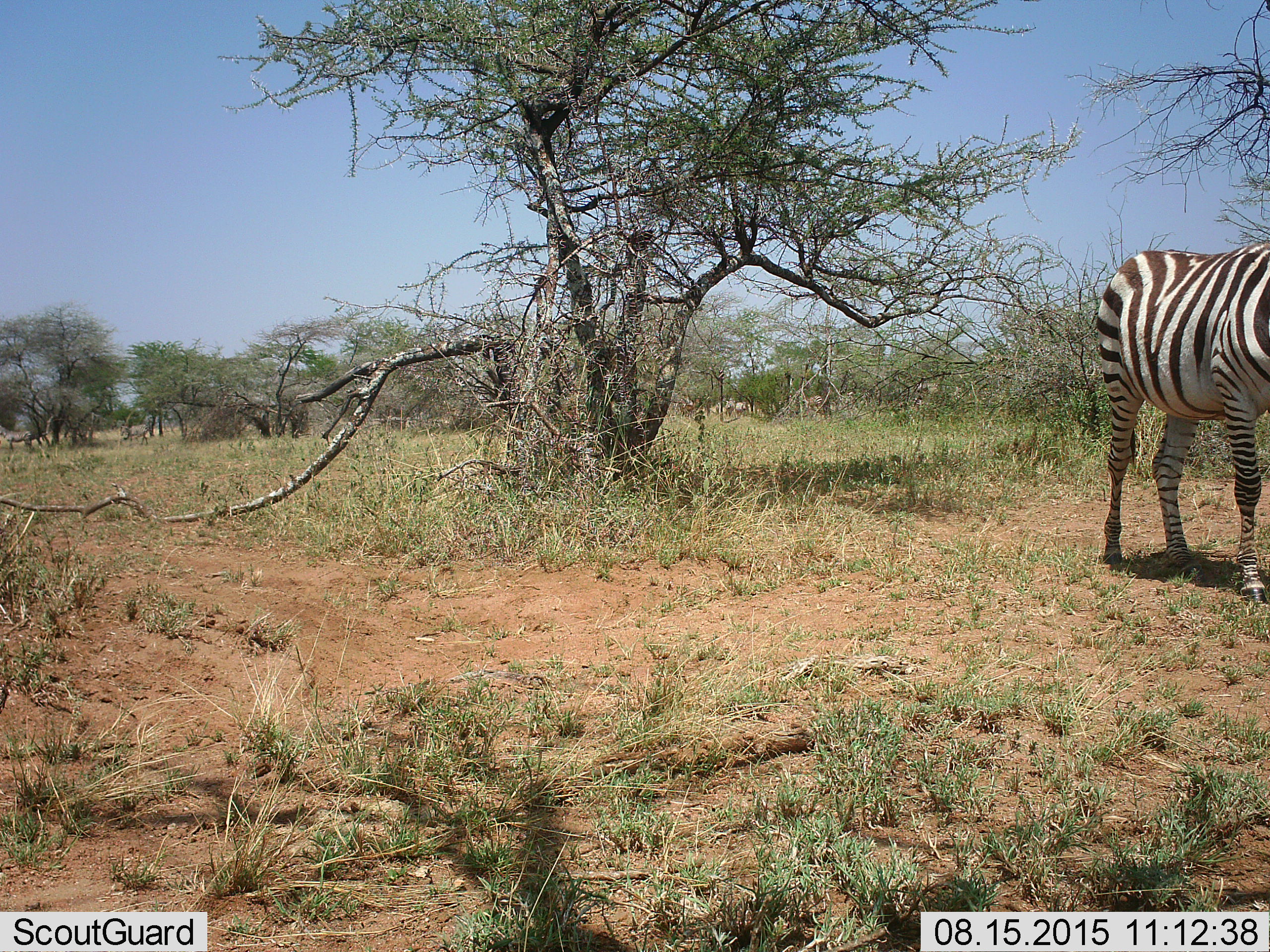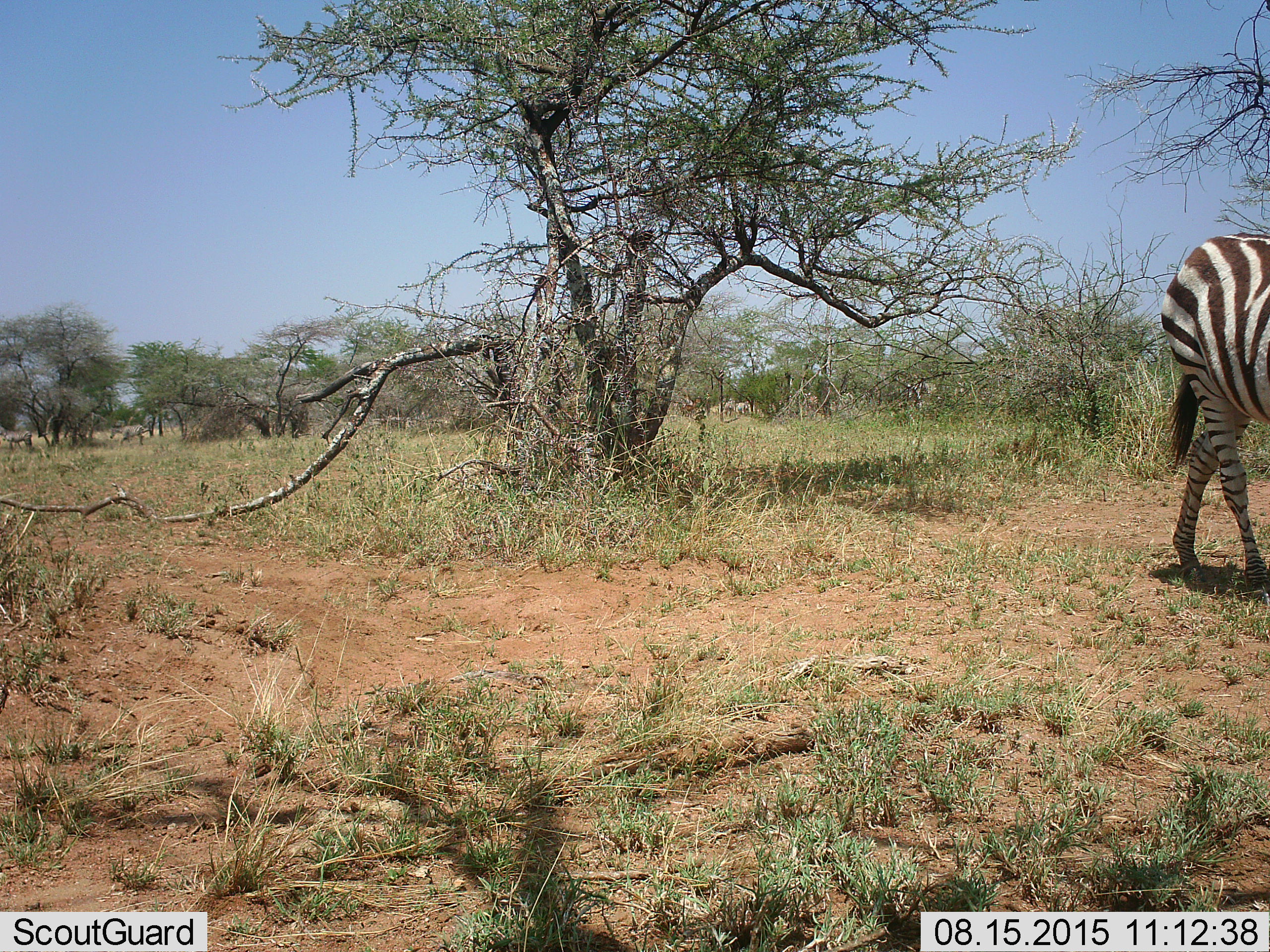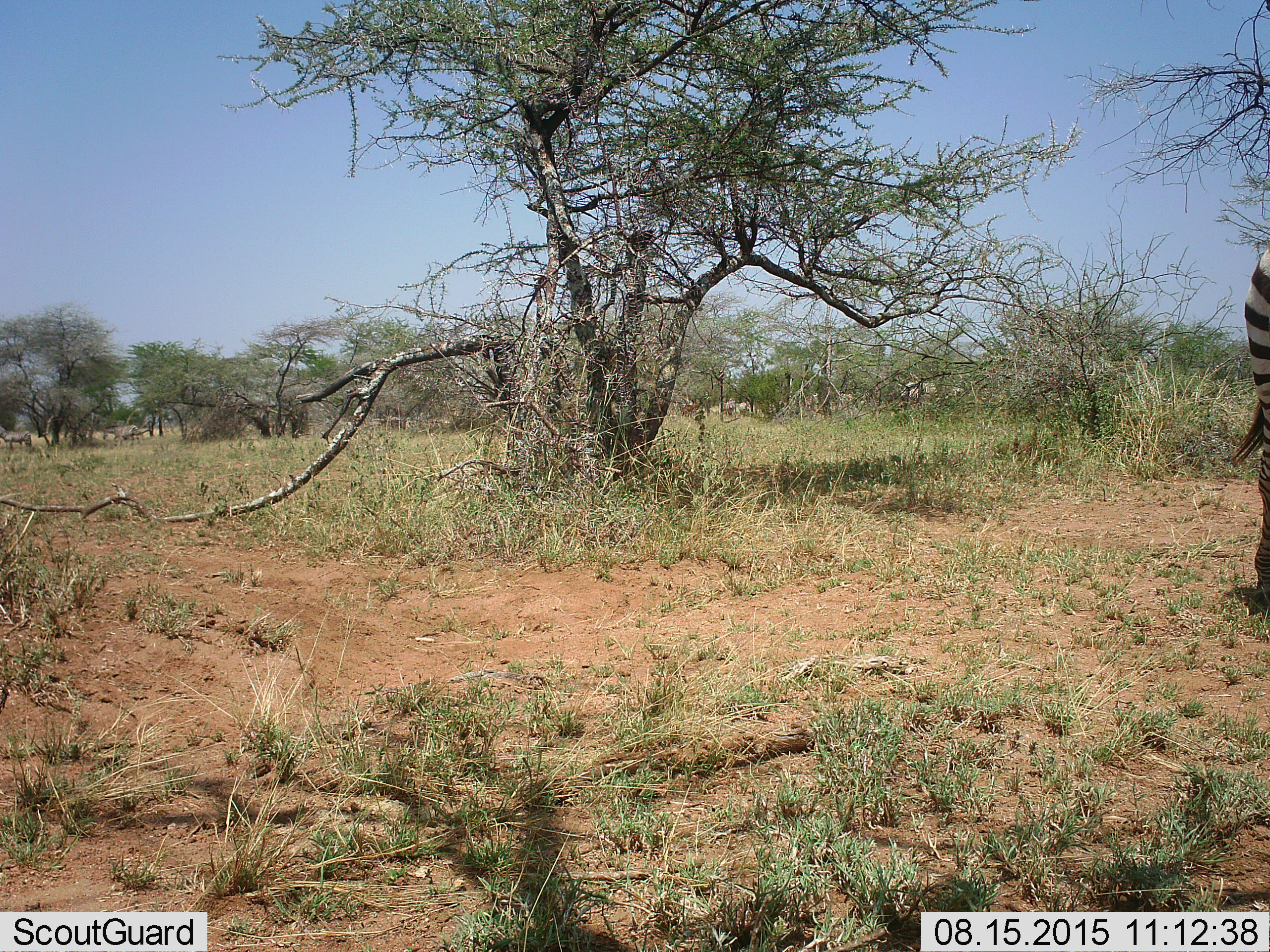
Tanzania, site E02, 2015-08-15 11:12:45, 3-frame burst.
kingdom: Animalia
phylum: Chordata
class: Mammalia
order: Perissodactyla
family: Equidae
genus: Equus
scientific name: Equus quagga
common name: plains zebra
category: zebra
Zebra (plains zebra) (Equus quagga), count 10. Behavior (volunteer vote fractions): standing 50%, resting 0%, moving 78%, interacting 0%. Young present (vote fraction): 6%. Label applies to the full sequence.